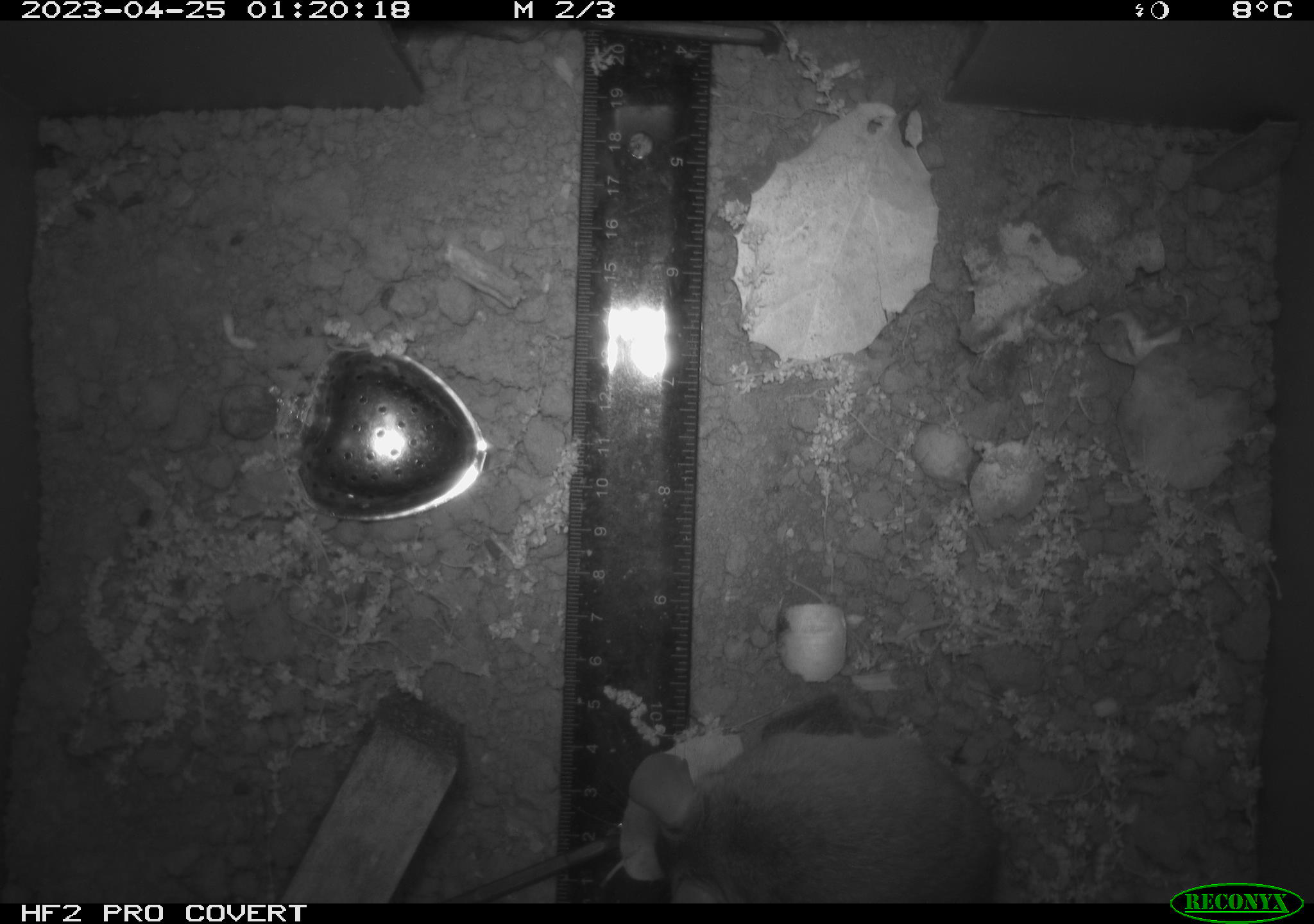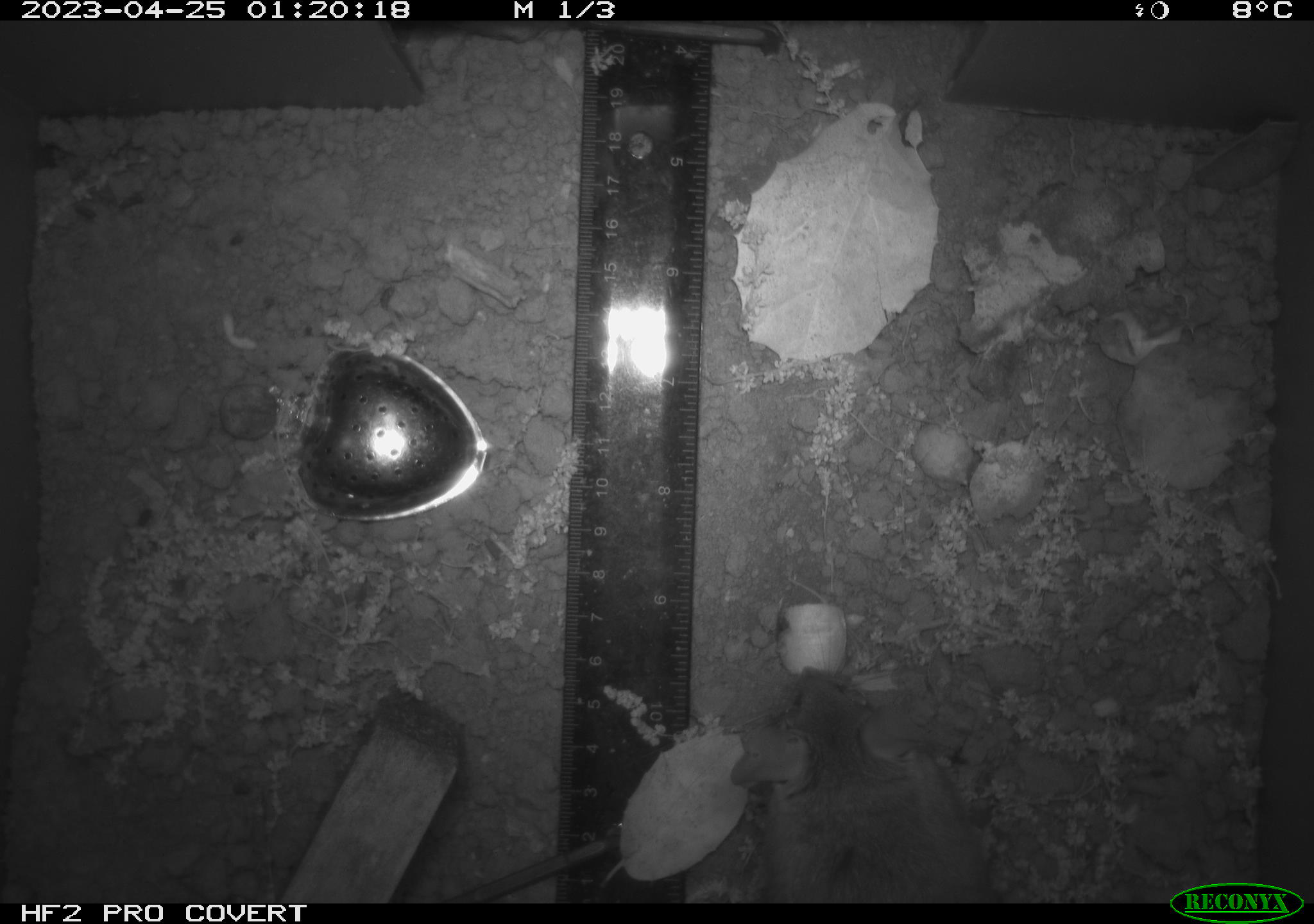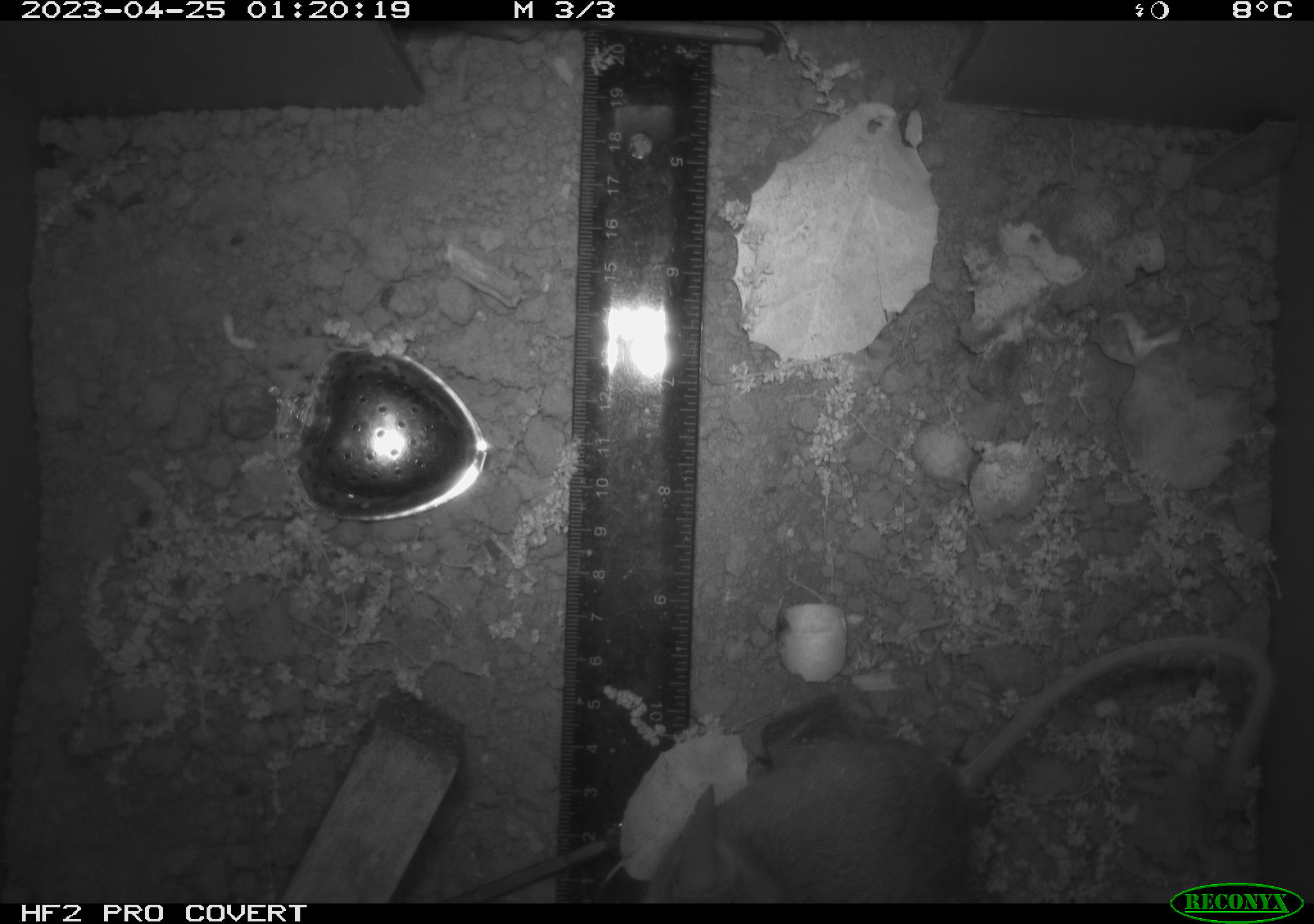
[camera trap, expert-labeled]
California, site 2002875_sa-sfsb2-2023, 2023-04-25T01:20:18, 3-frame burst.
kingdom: Animalia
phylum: Chordata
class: Mammalia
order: Rodentia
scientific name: Rodentia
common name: mouse species